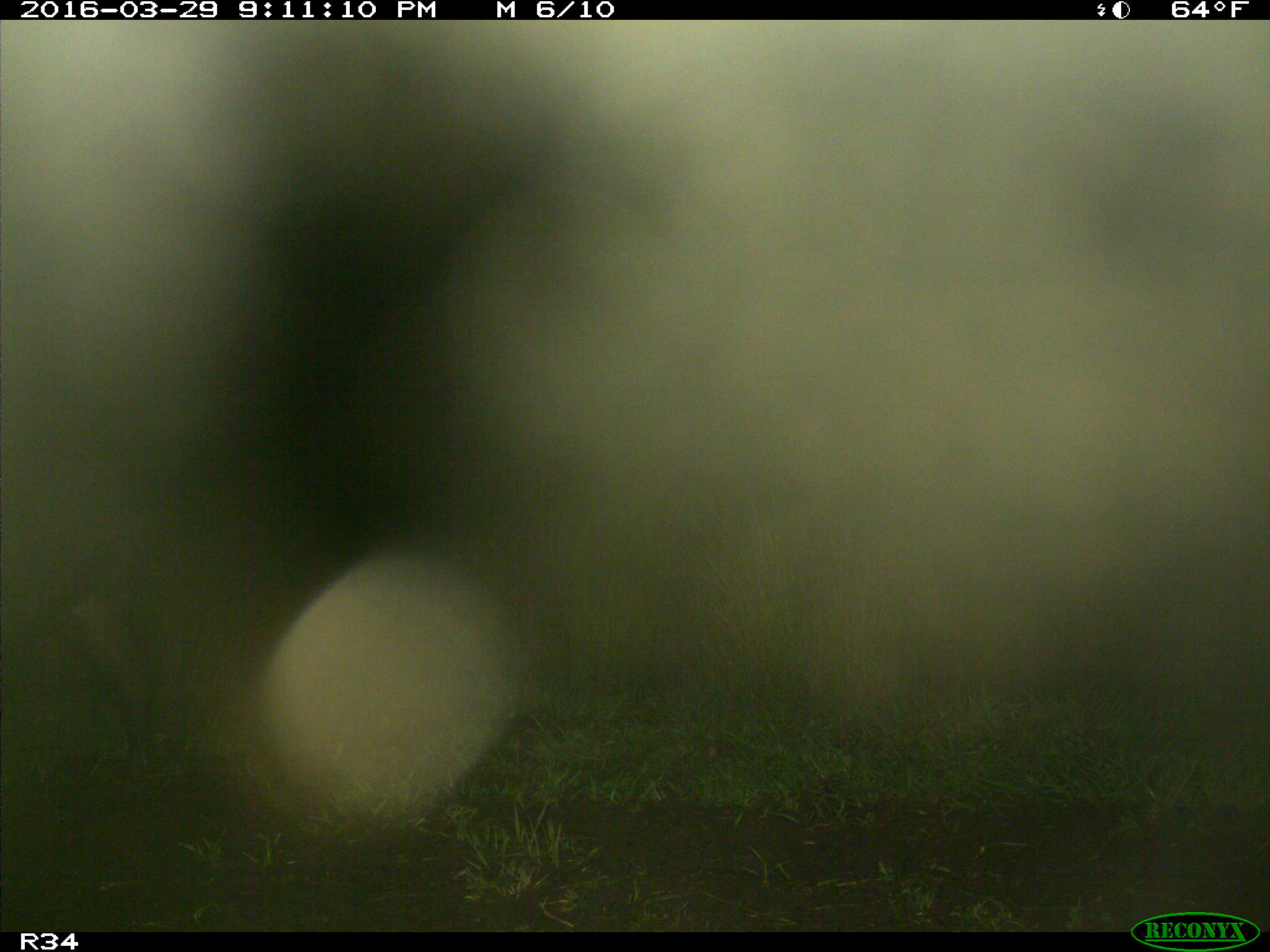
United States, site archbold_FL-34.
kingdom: Animalia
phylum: Chordata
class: Mammalia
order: Artiodactyla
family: Suidae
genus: Sus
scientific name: Sus scrofa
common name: wild boar